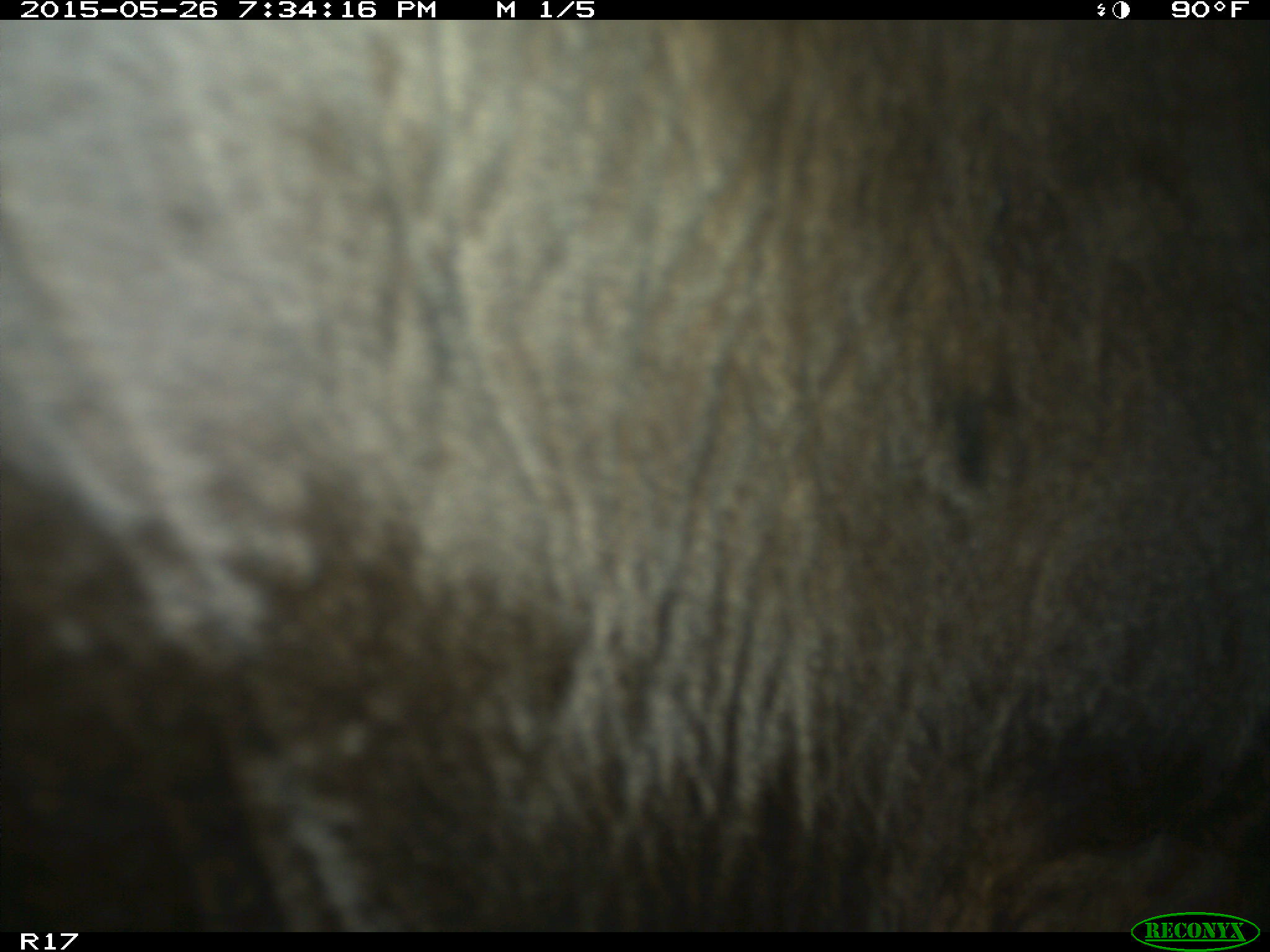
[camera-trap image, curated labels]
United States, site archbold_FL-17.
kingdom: Animalia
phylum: Chordata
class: Mammalia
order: Artiodactyla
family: Bovidae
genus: Bos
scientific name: Bos taurus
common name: domestic cow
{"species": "Bos taurus (domestic cow)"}